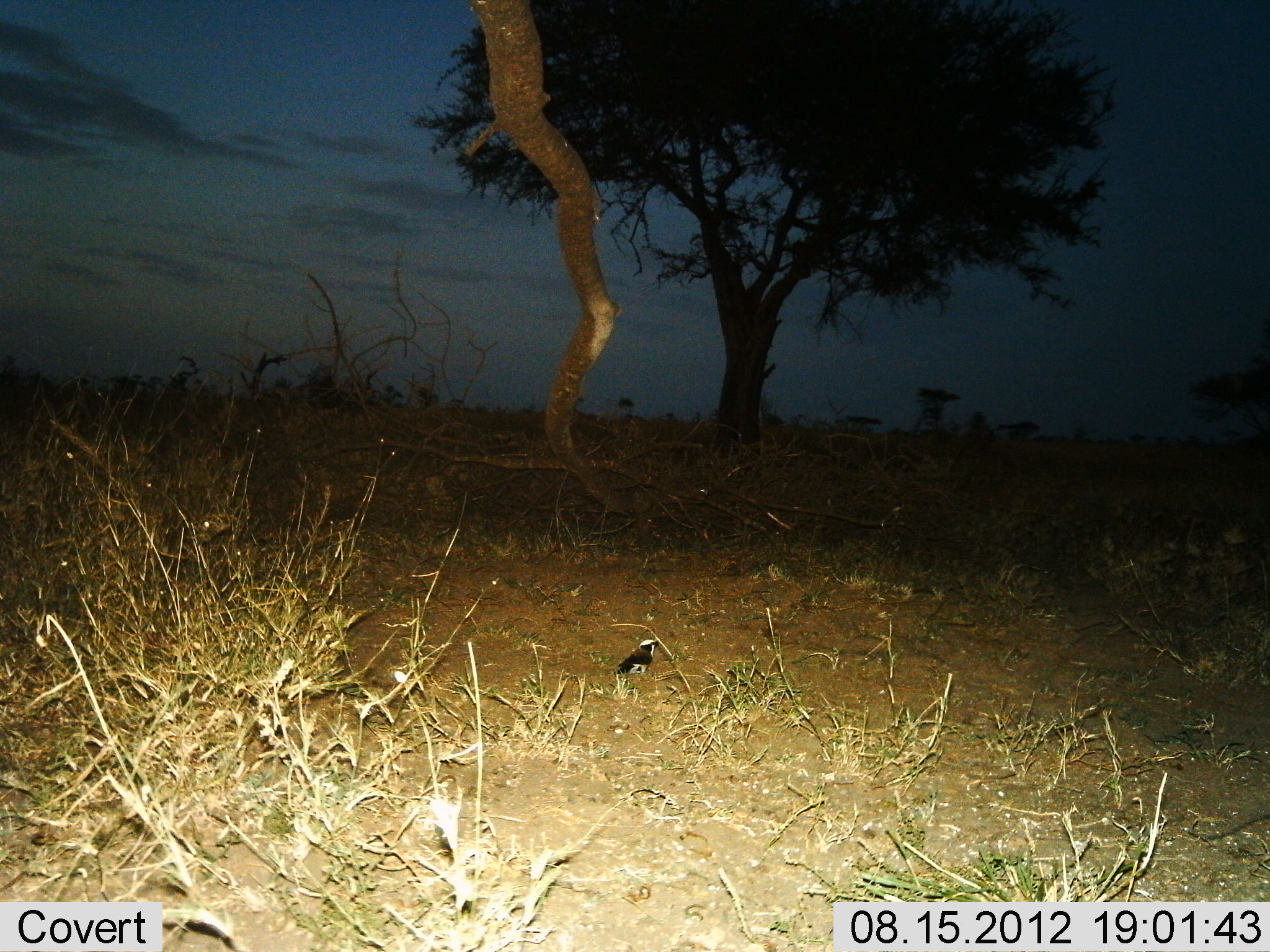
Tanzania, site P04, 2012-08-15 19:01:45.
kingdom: Animalia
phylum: Chordata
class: Aves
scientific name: Aves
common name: bird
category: otherbird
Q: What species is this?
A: Otherbird (bird) (Aves).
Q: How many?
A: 1.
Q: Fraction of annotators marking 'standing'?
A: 70%.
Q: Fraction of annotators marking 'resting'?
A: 20%.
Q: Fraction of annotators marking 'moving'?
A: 10%.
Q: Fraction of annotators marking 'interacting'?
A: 0%.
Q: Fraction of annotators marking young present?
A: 0%.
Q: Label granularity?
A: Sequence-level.